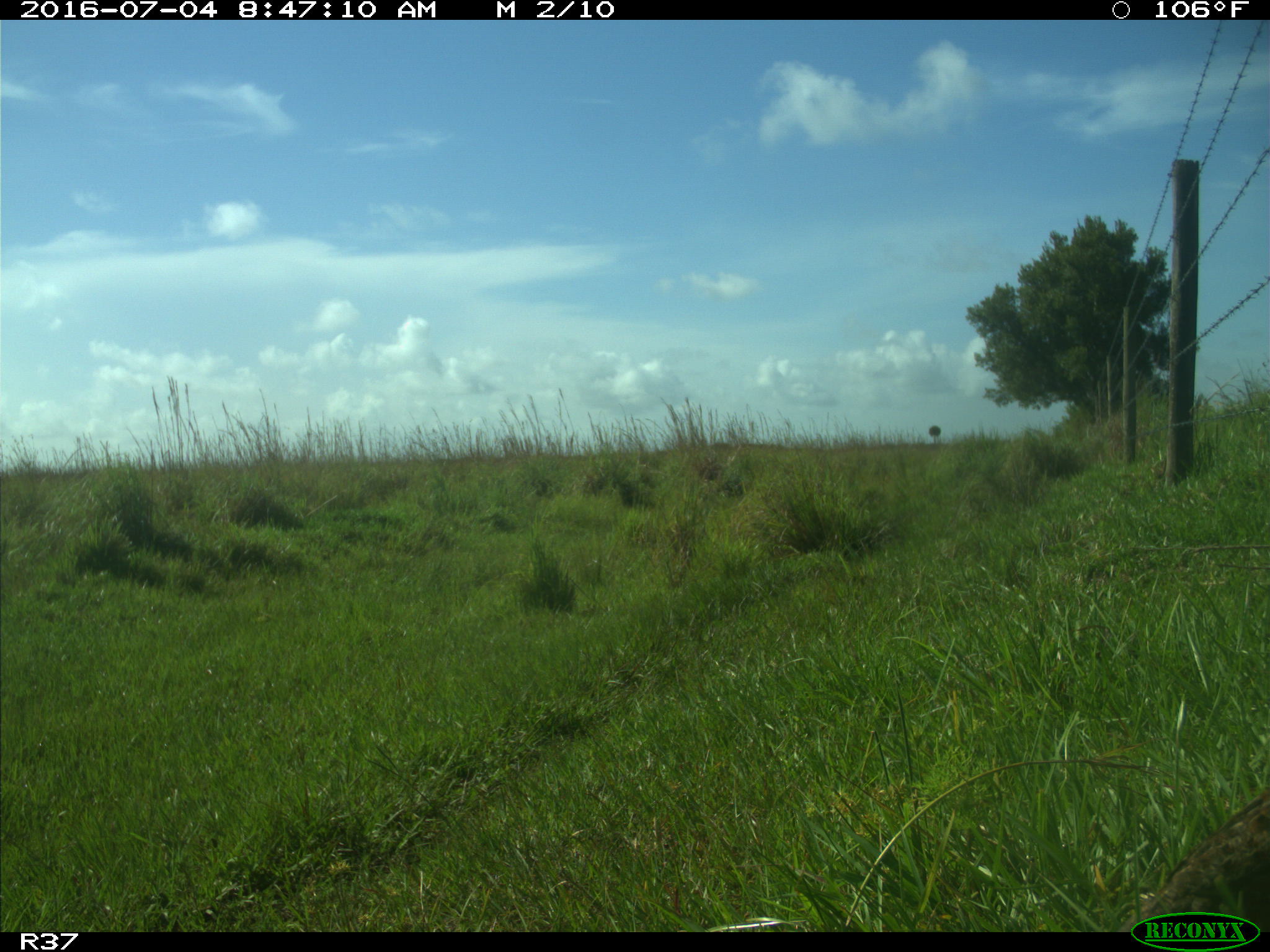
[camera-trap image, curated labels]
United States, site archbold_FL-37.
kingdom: Animalia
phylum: Chordata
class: Aves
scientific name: Aves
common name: birds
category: unidentified bird